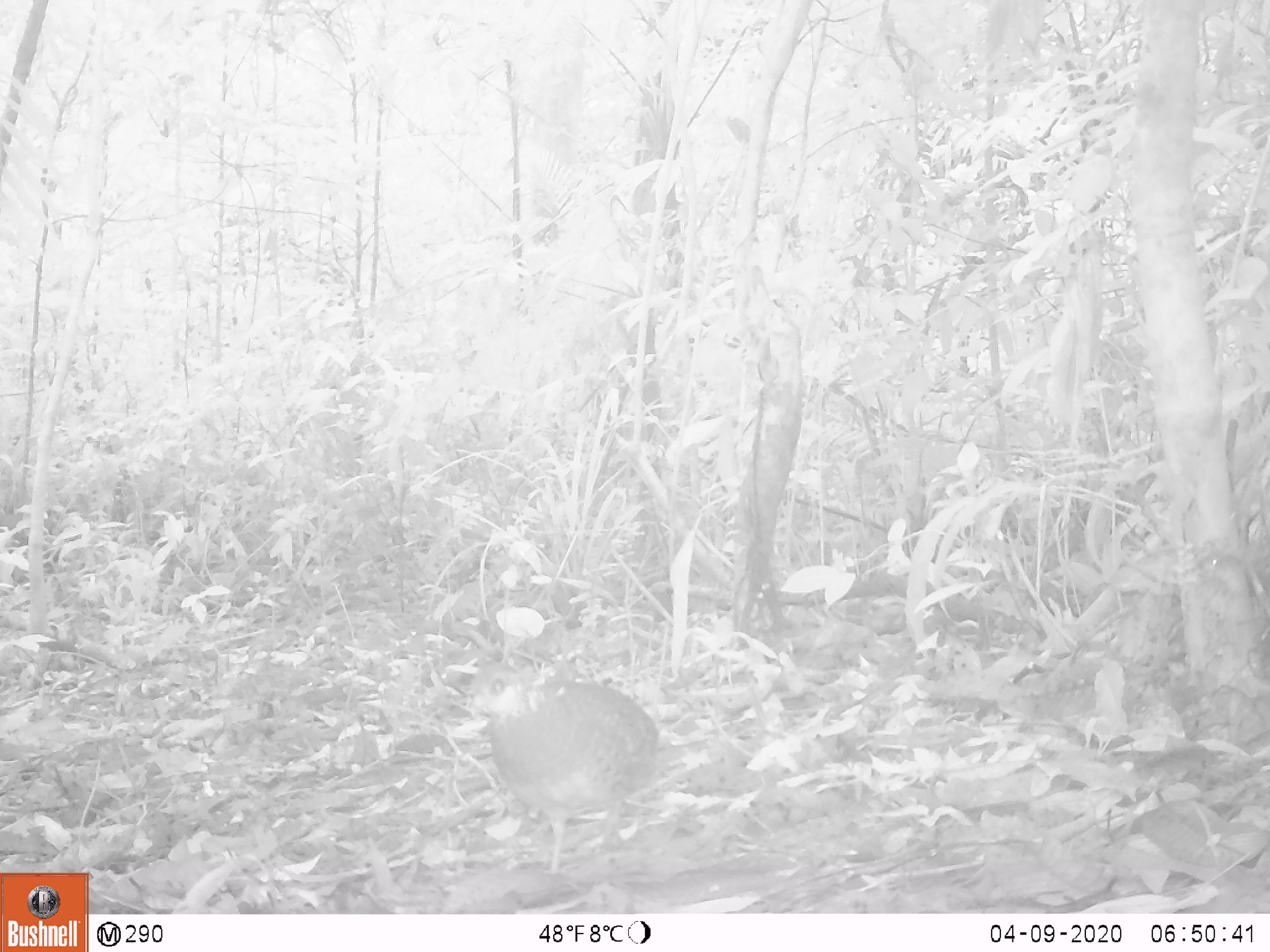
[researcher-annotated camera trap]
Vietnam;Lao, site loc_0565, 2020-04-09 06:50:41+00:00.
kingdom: Animalia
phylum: Chordata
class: Aves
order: Galliformes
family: Phasianidae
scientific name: Phasianidae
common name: partridge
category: unidentified partridge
Unidentified partridge (partridge) (Phasianidae). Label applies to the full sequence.